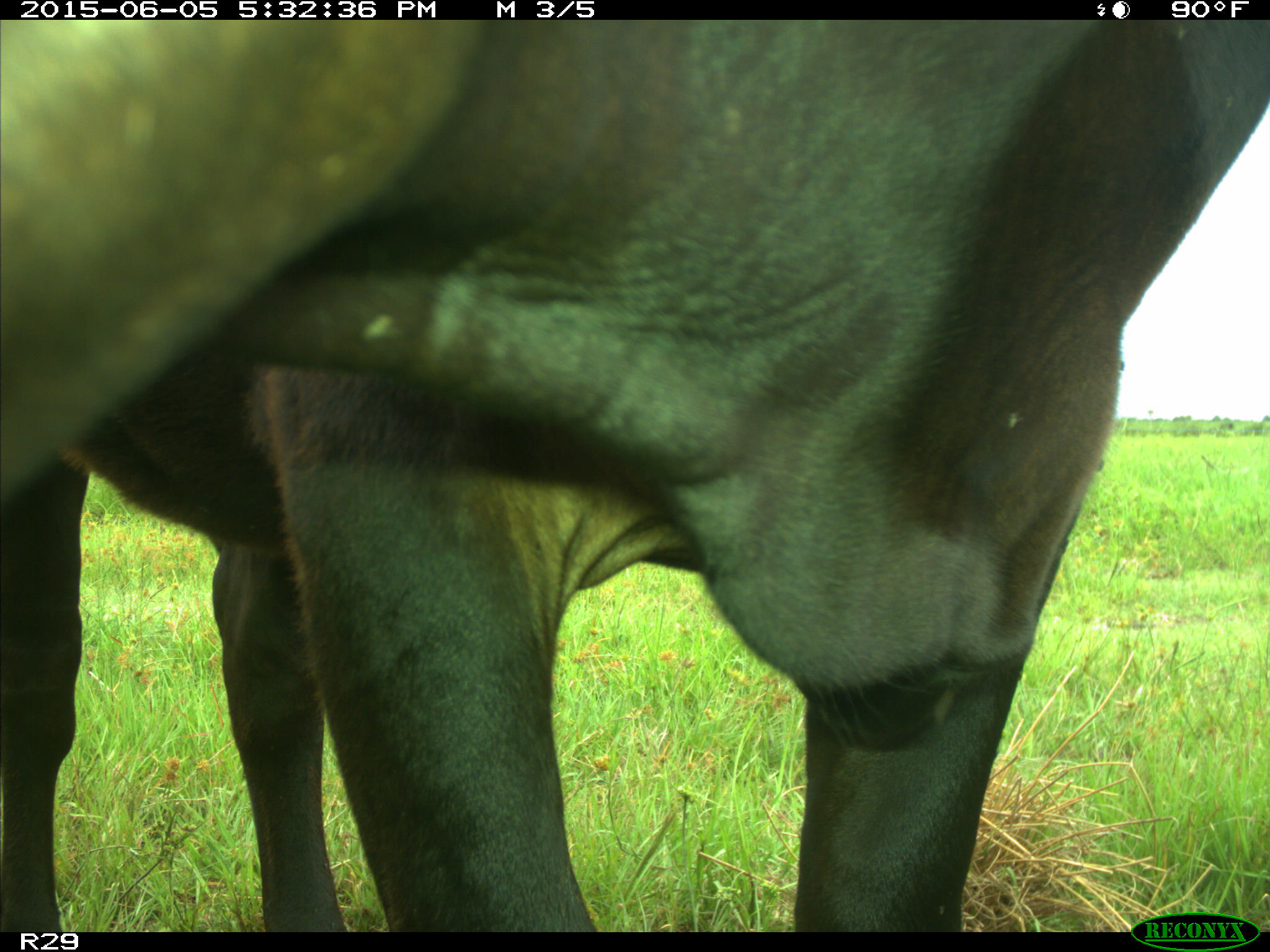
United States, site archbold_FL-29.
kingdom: Animalia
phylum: Chordata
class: Mammalia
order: Artiodactyla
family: Bovidae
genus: Bos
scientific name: Bos taurus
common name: domestic cow